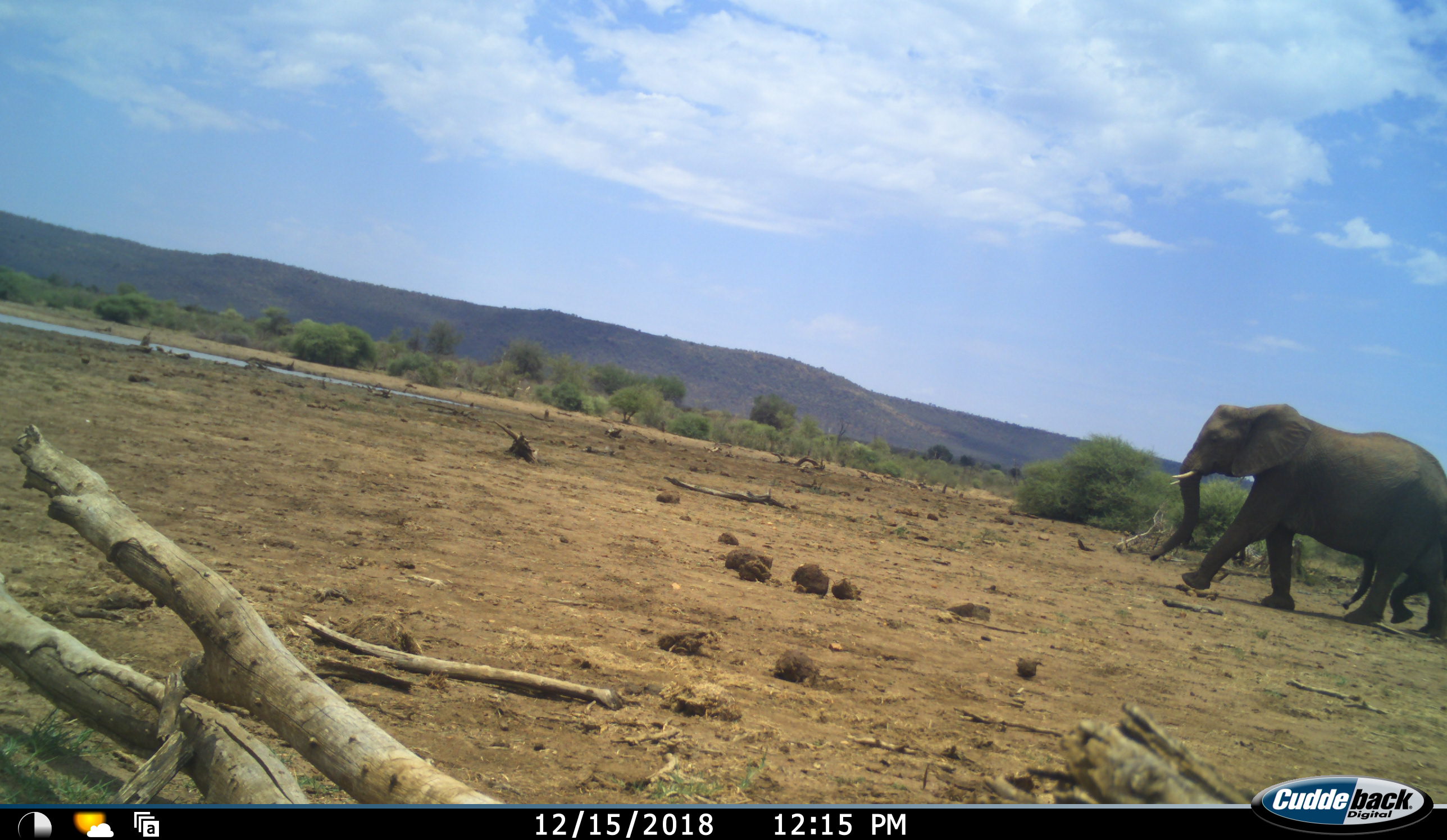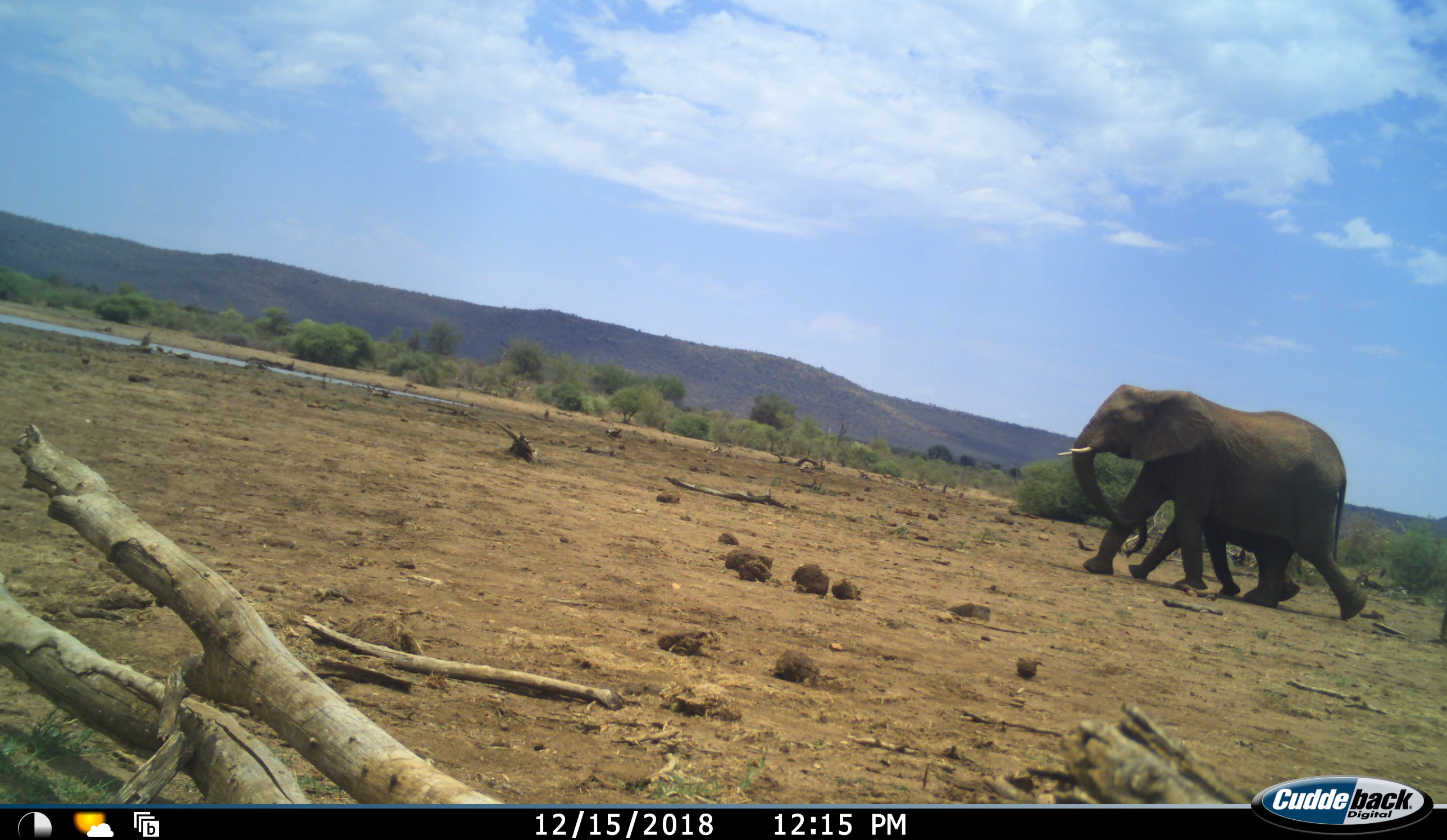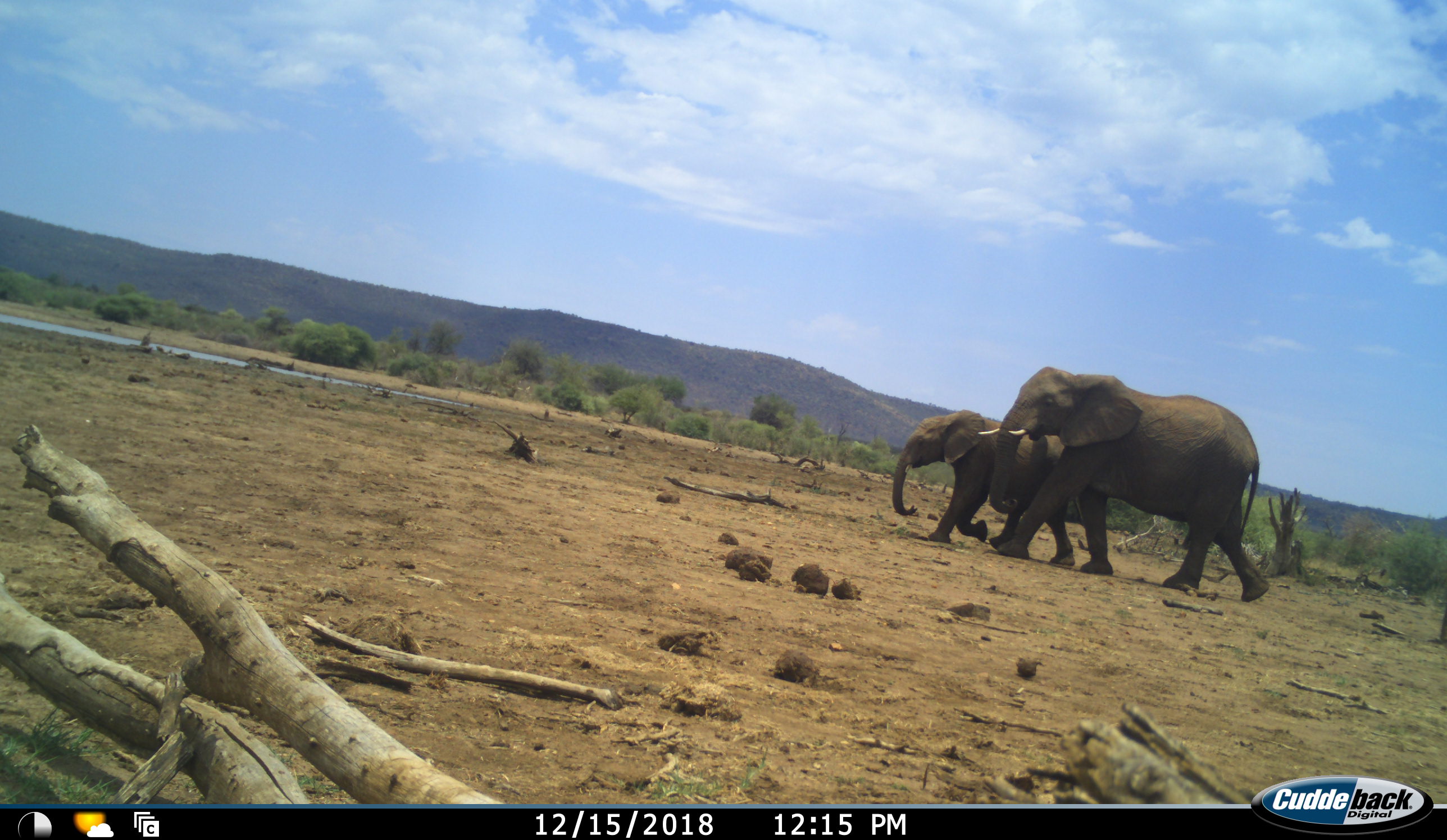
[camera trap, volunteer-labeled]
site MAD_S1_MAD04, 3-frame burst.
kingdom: Animalia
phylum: Chordata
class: Mammalia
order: Proboscidea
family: Elephantidae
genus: Loxodonta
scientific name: Loxodonta africana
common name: african bush elephant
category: elephant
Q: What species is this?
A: Elephant (african bush elephant) (Loxodonta africana).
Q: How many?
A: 2.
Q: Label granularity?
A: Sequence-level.